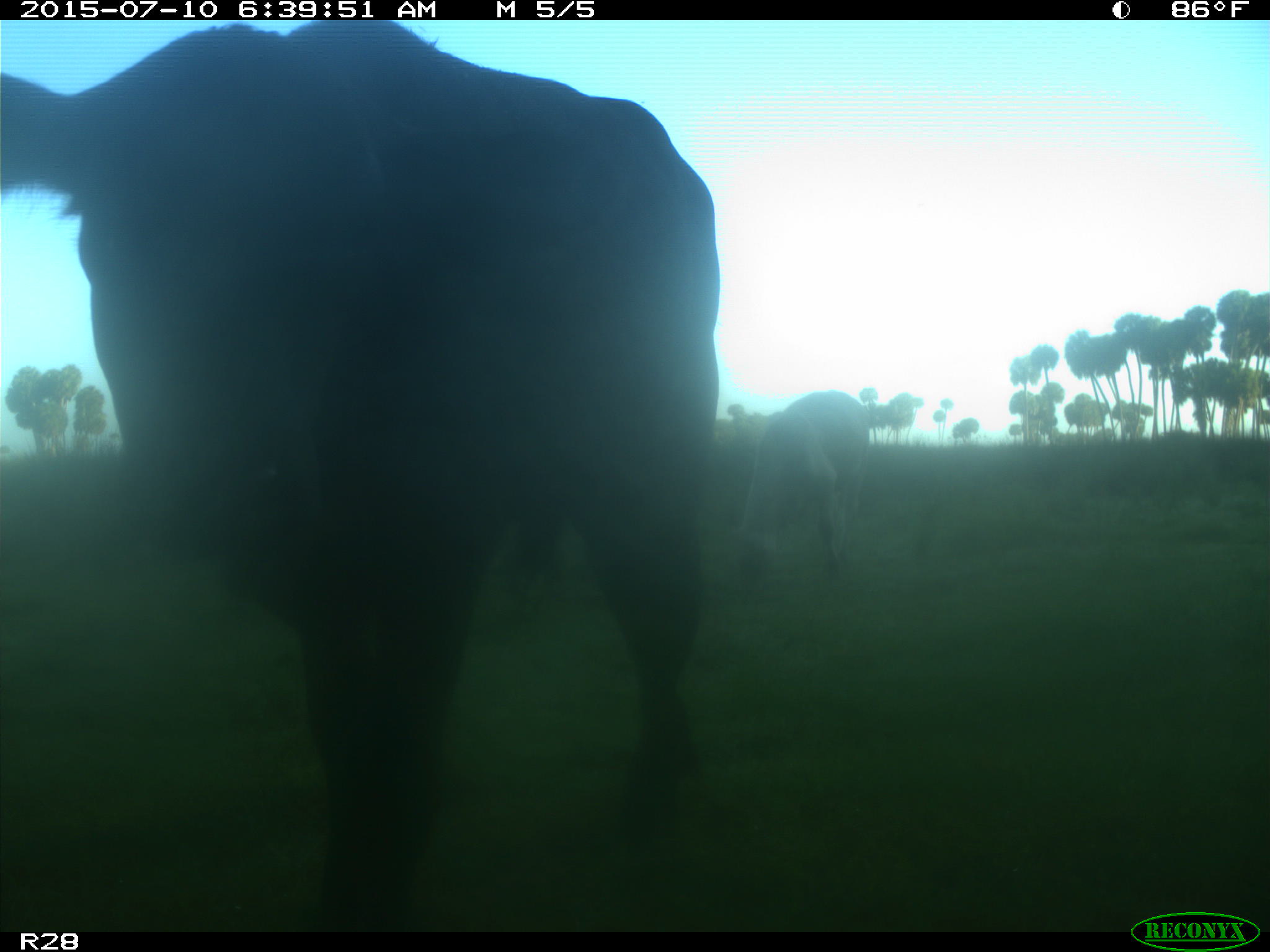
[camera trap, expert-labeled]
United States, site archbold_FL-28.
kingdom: Animalia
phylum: Chordata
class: Mammalia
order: Artiodactyla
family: Bovidae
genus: Bos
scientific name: Bos taurus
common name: domestic cow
Bos taurus (domestic cow).